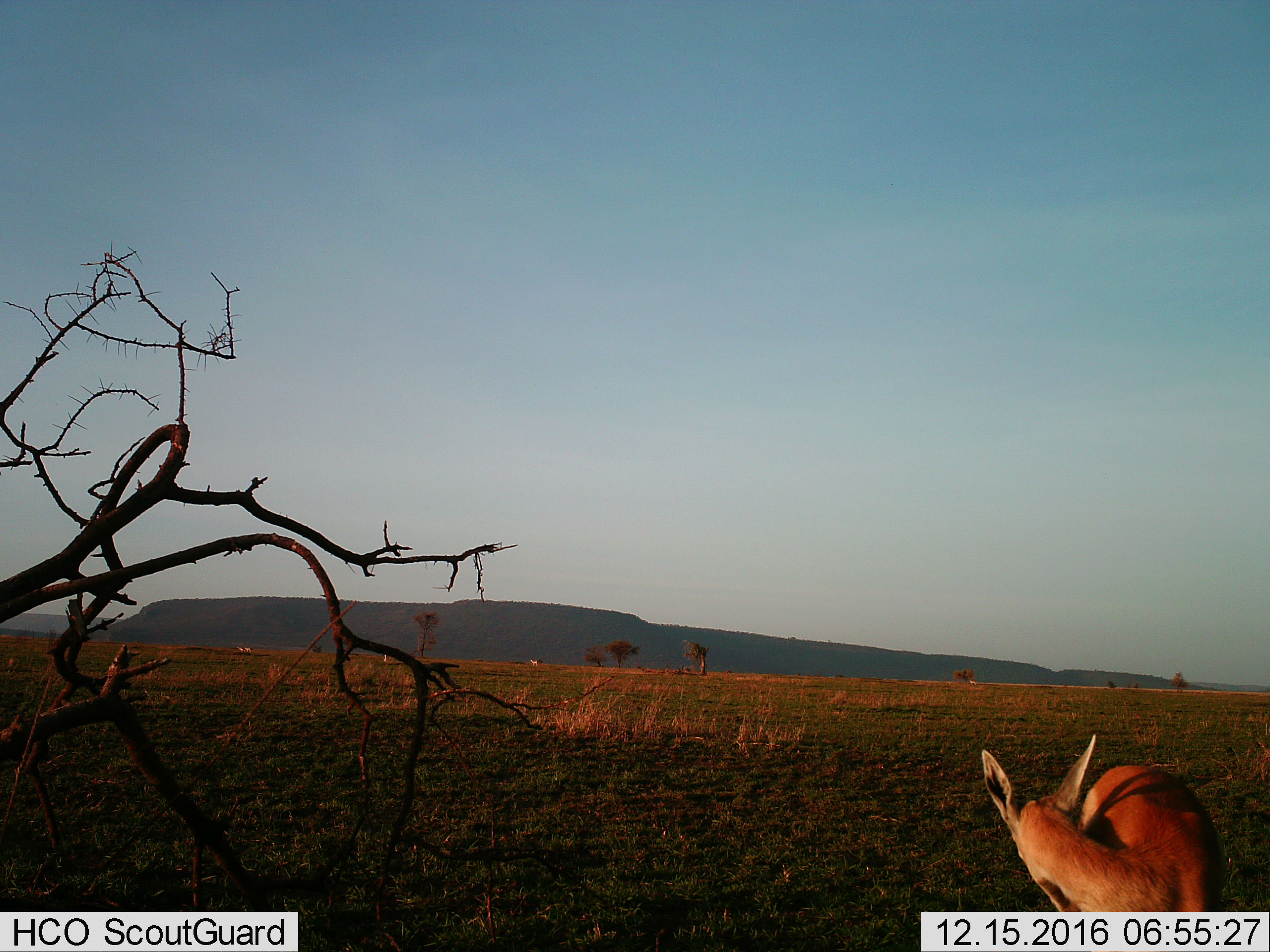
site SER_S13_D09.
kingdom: Animalia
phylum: Chordata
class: Mammalia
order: Artiodactyla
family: Bovidae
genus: Eudorcas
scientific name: Eudorcas thomsonii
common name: thomson's gazelle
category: gazellethomsons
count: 1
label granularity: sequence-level